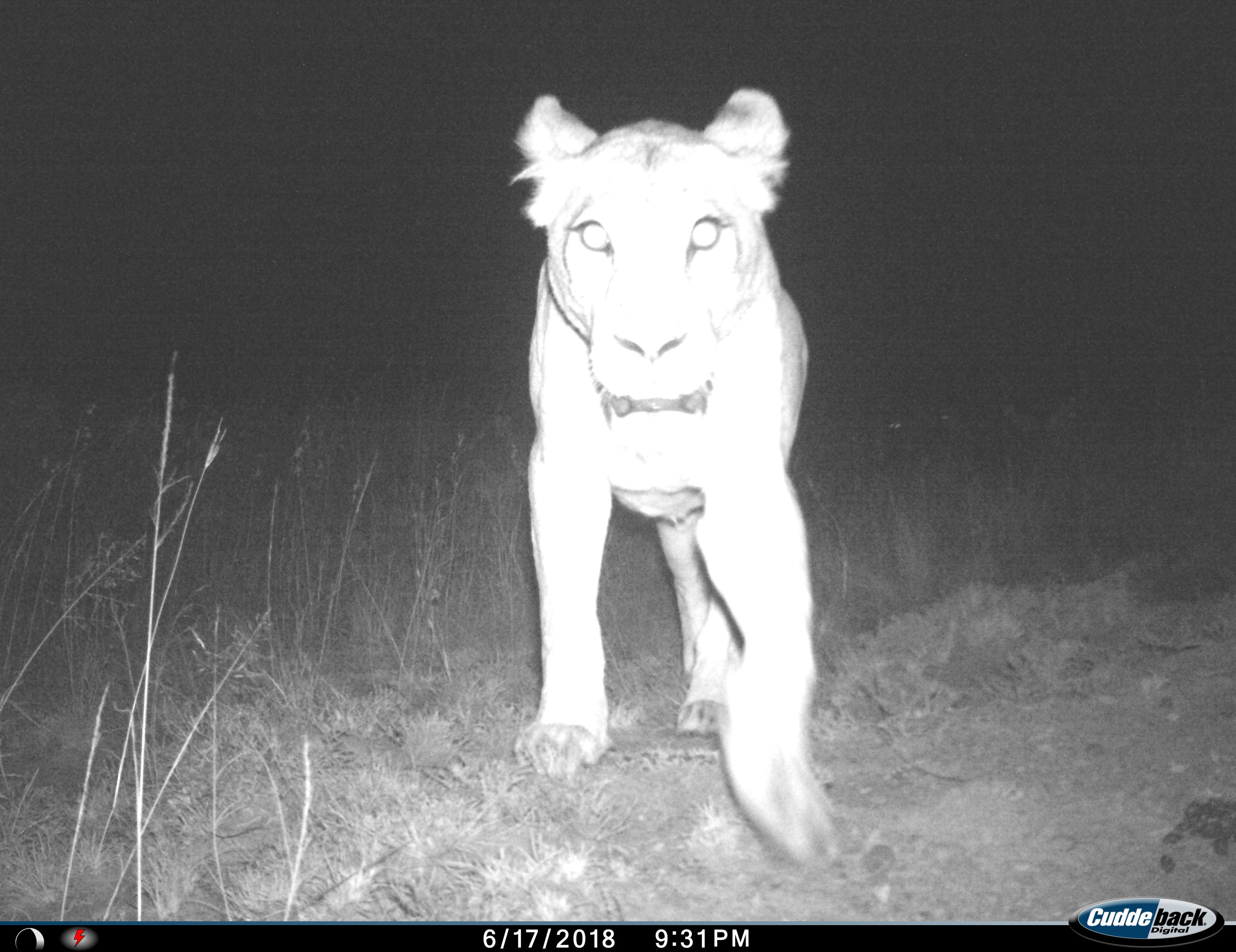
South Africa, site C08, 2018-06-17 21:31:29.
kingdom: Animalia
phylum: Chordata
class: Mammalia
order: Carnivora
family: Felidae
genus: Panthera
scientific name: Panthera leo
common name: female lion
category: lionfemale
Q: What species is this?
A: Lionfemale (female lion) (Panthera leo).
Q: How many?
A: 1.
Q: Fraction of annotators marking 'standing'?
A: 25%.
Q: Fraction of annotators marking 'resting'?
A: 0%.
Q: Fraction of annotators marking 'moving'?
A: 62%.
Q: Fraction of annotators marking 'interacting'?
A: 12%.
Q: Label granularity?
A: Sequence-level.